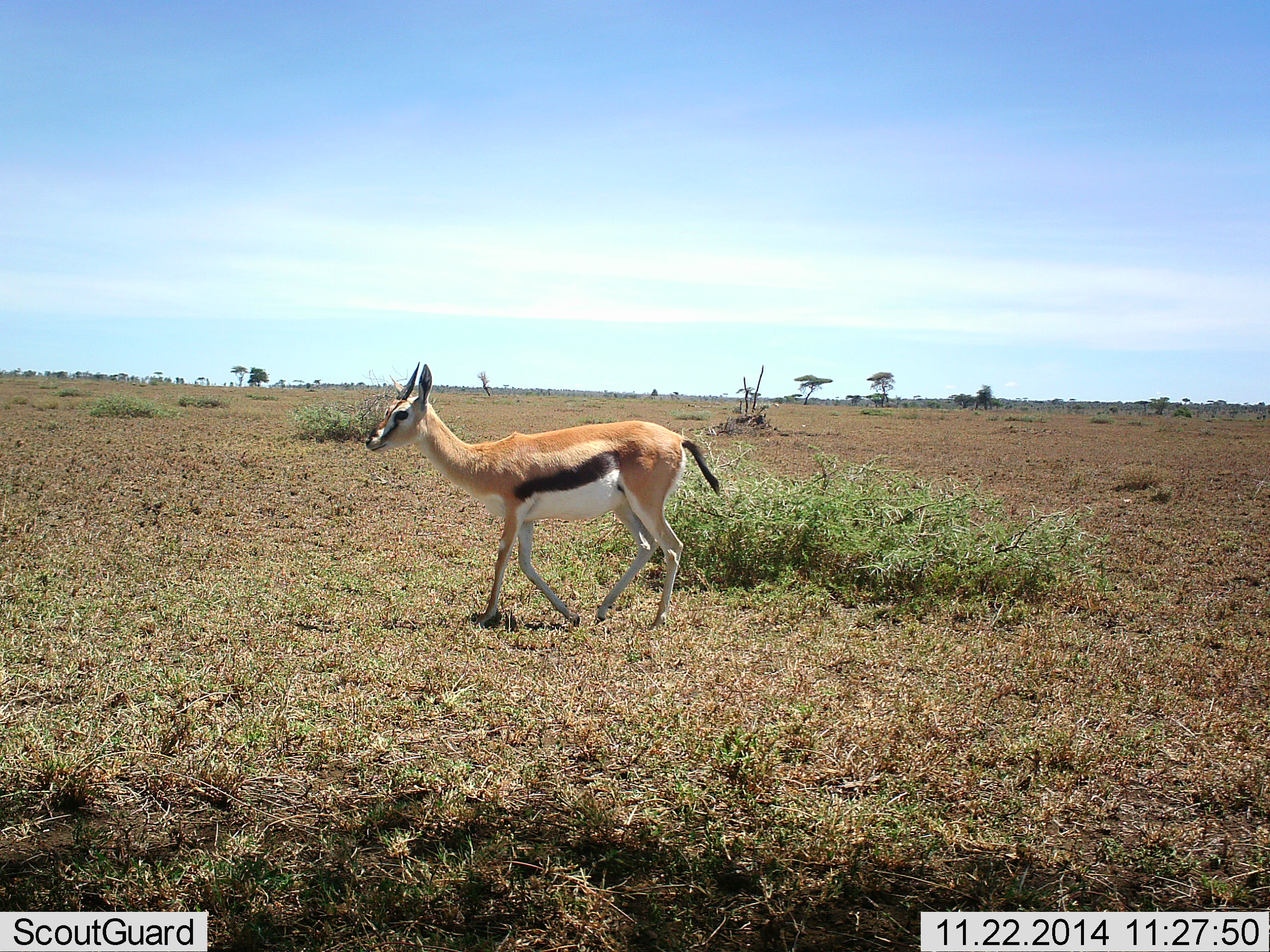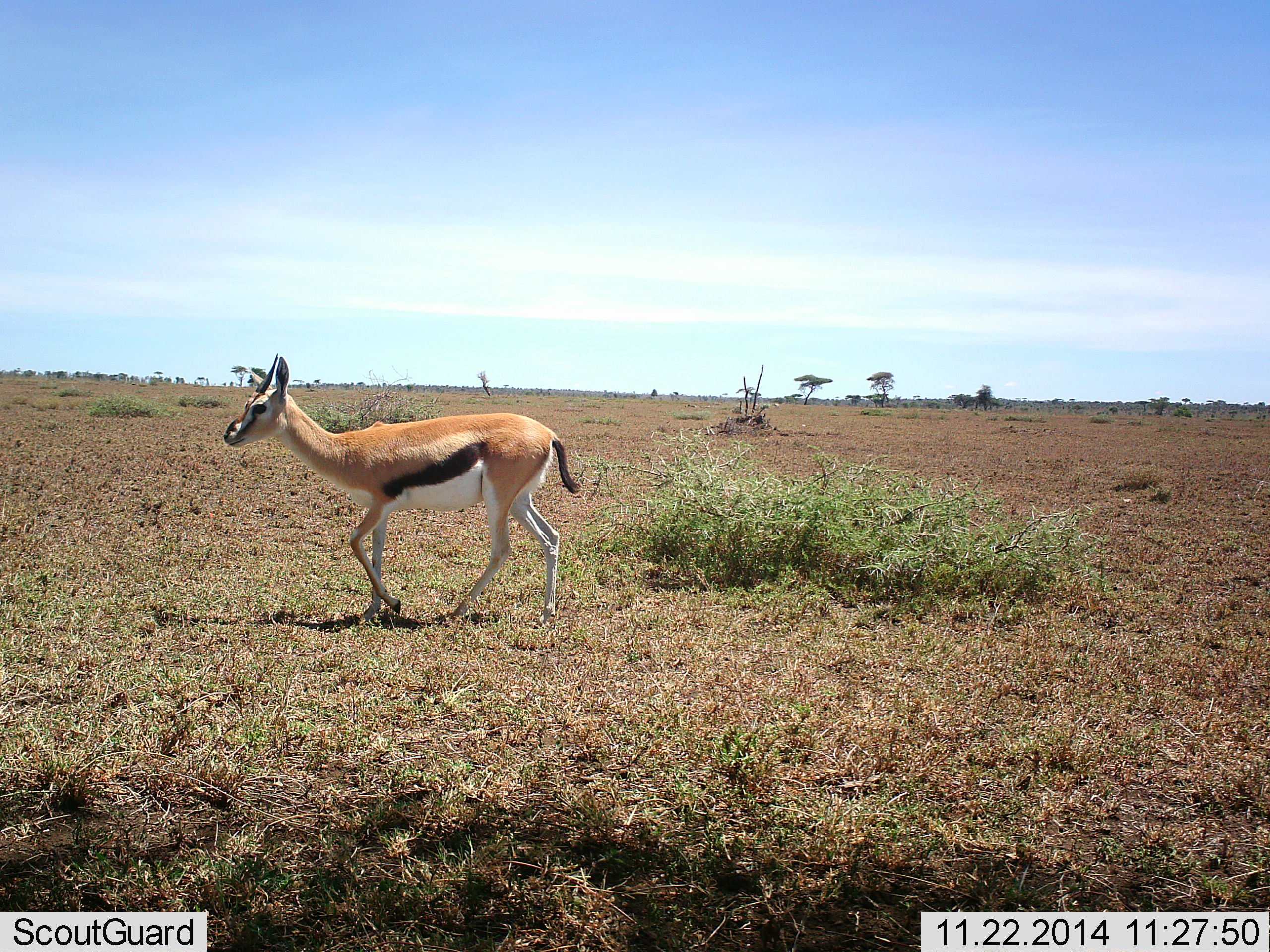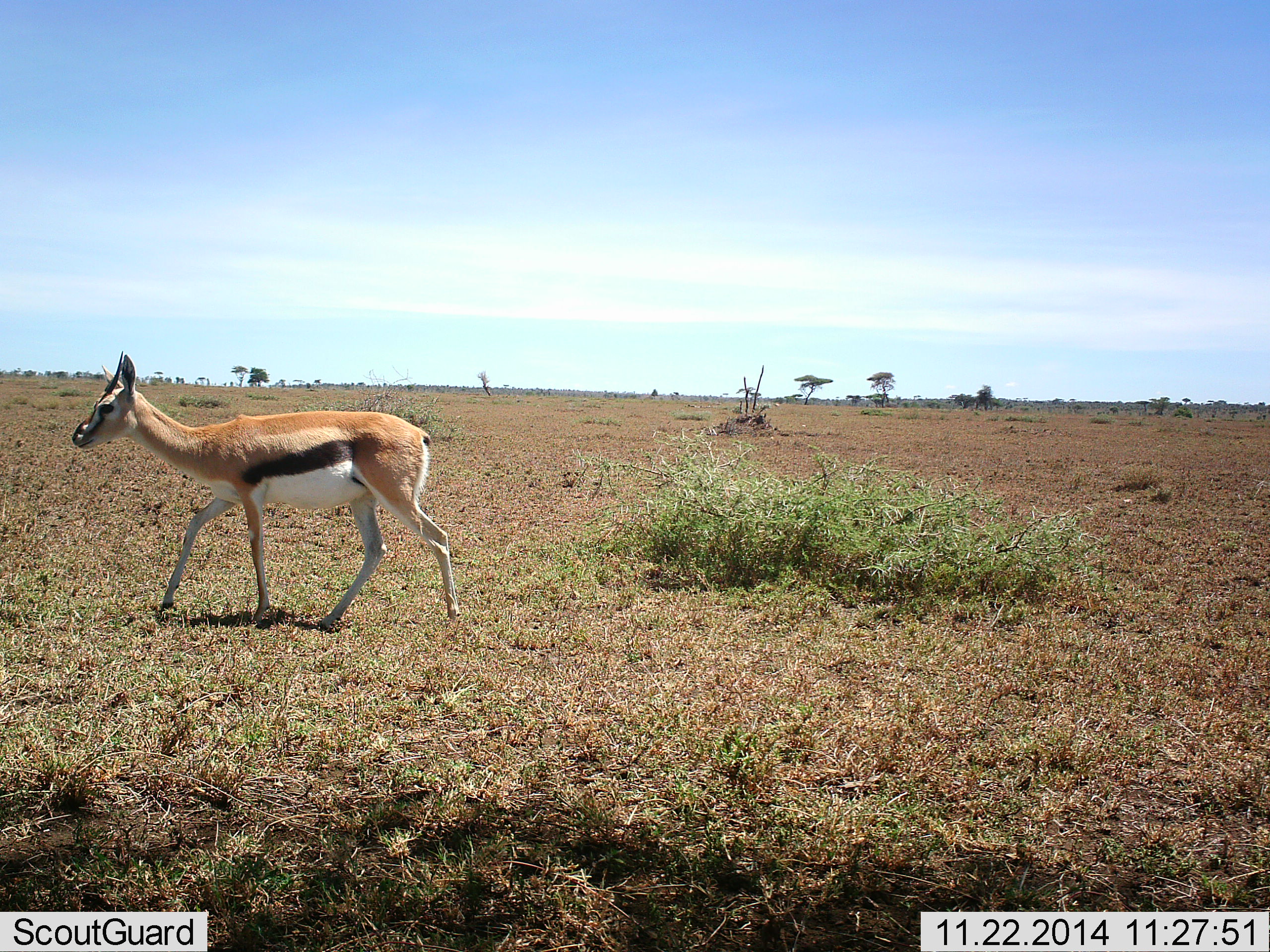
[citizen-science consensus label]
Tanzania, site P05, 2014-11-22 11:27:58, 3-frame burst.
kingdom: Animalia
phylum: Chordata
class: Mammalia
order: Artiodactyla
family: Bovidae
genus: Eudorcas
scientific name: Eudorcas thomsonii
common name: thomson's gazelle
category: gazellethomsons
Gazellethomsons (thomson's gazelle) (Eudorcas thomsonii), count 1. Behavior (volunteer vote fractions): standing 0%, resting 0%, moving 100%, interacting 0%. Young present (vote fraction): 0%. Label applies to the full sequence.